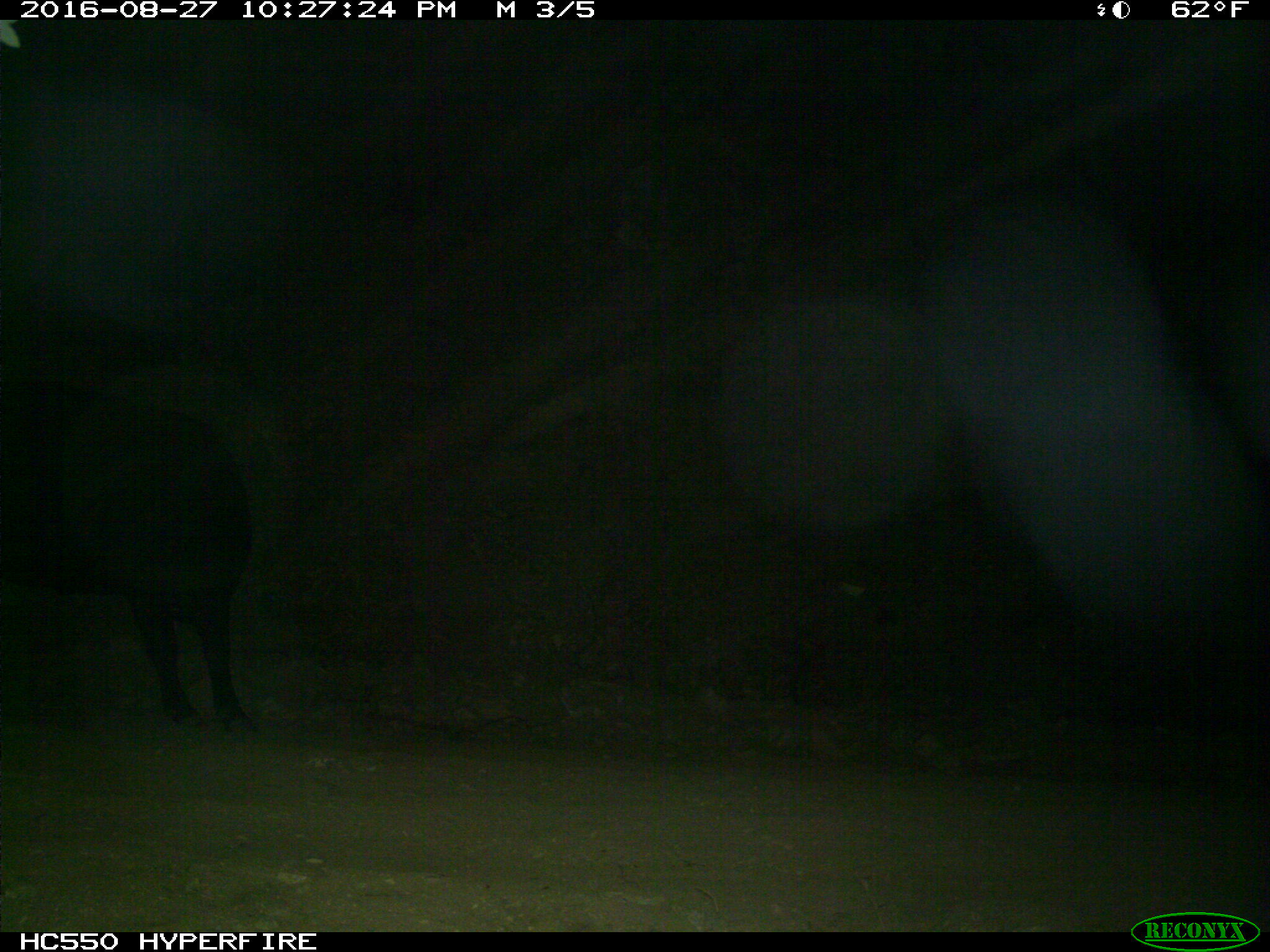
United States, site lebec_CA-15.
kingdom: Animalia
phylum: Chordata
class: Mammalia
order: Artiodactyla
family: Bovidae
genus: Bos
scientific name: Bos taurus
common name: domestic cow